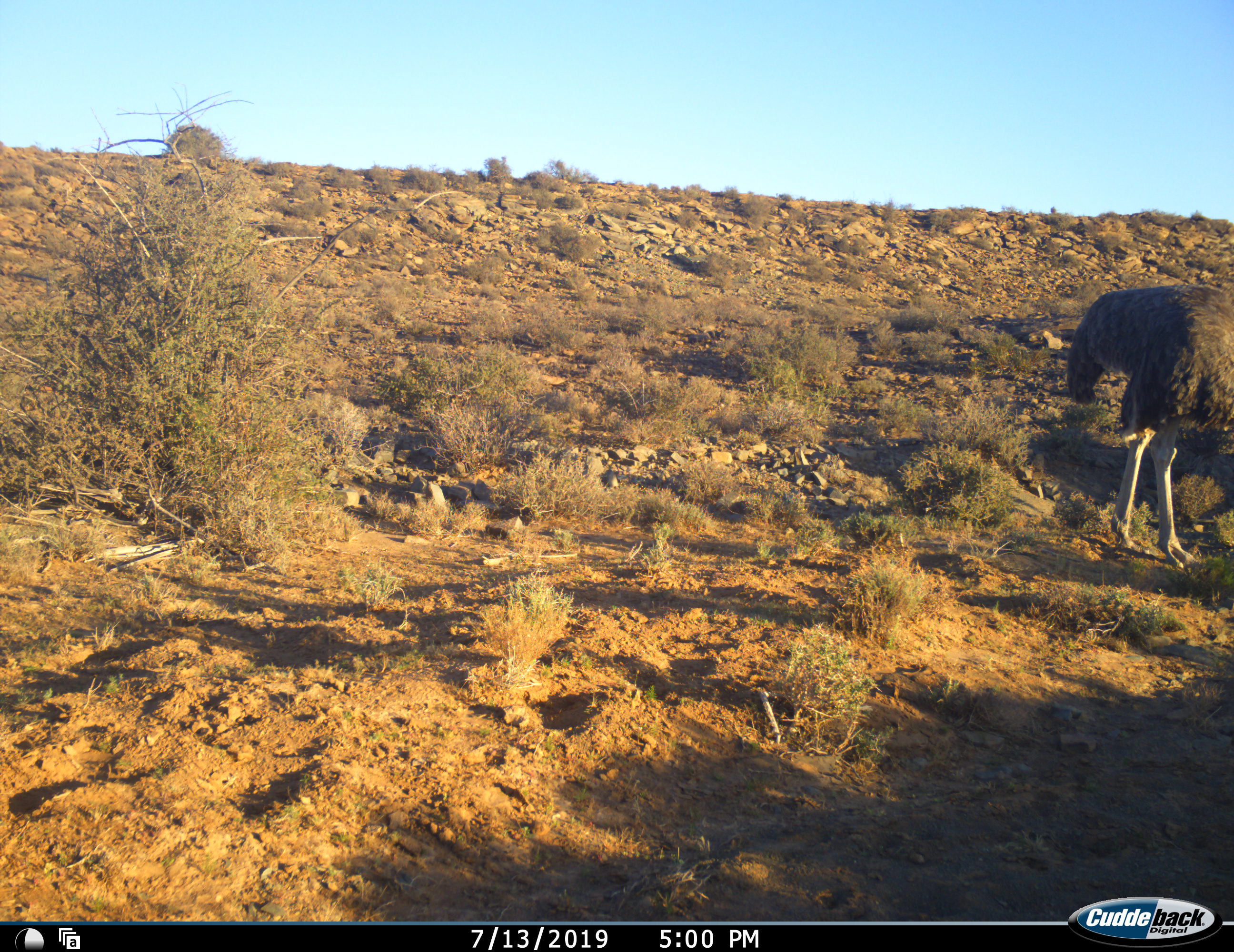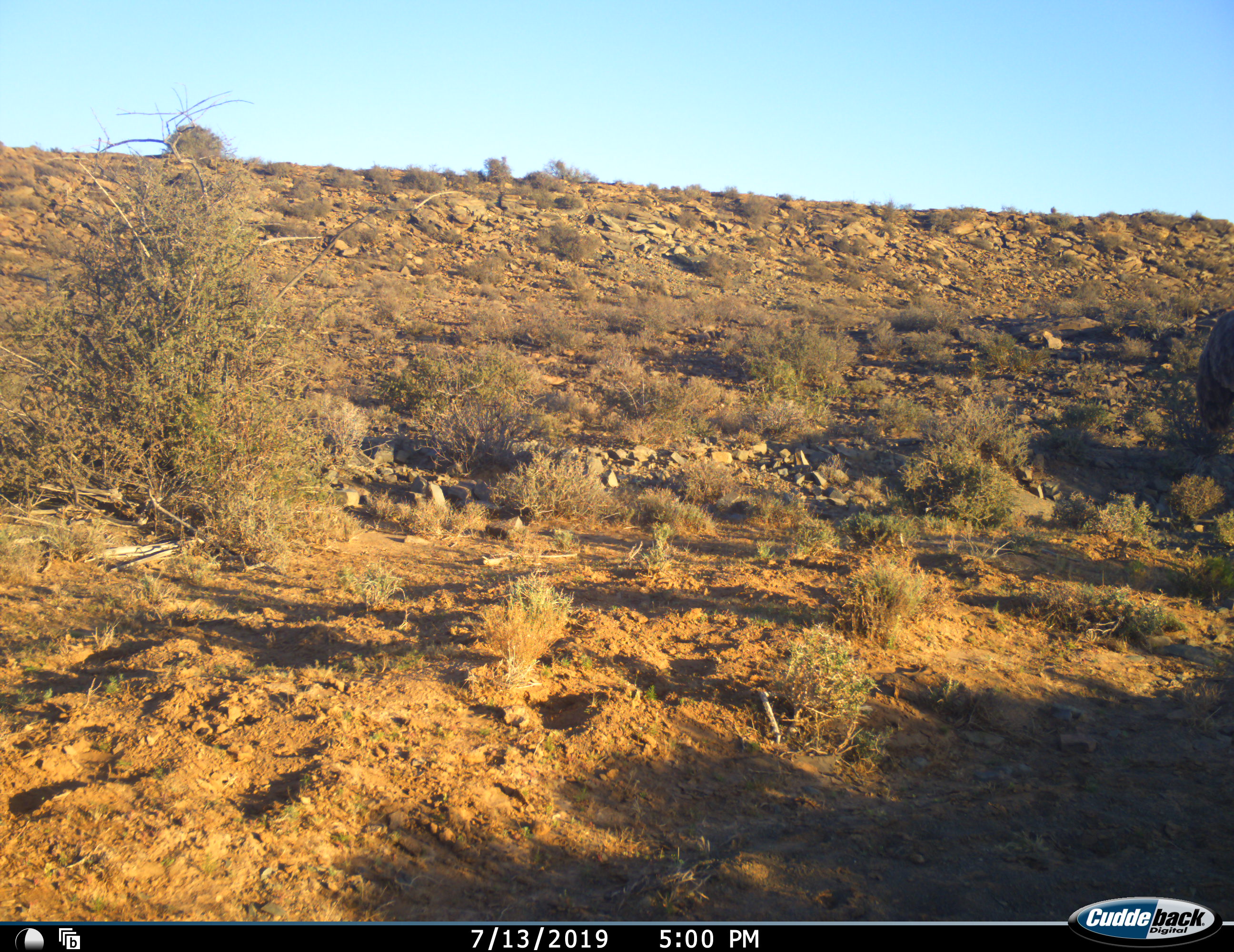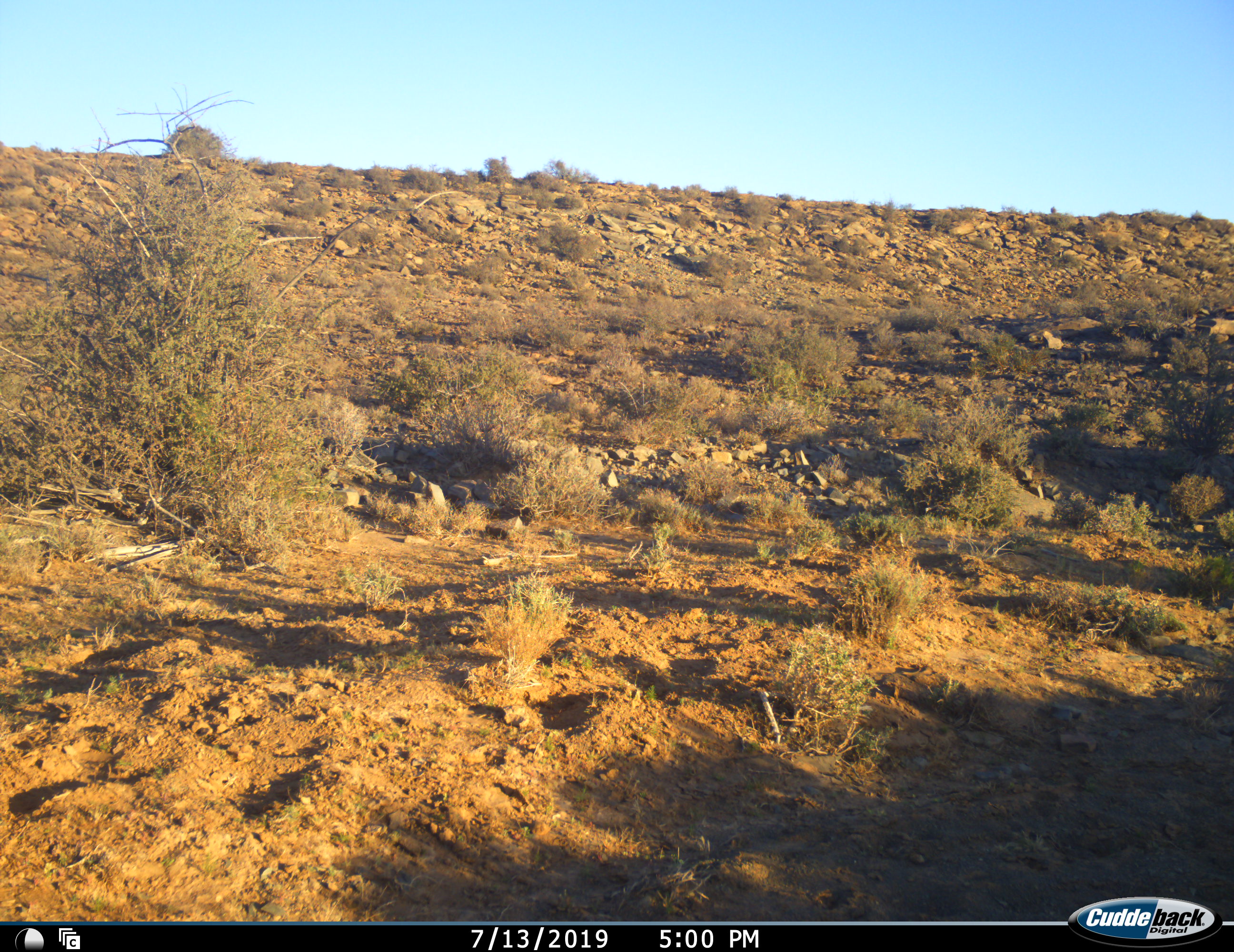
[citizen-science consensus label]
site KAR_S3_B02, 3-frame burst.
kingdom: Animalia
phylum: Chordata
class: Aves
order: Struthioniformes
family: Struthionidae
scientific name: Struthionidae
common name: ostrich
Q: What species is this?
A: Ostrich (Struthionidae).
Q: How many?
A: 1.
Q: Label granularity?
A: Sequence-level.